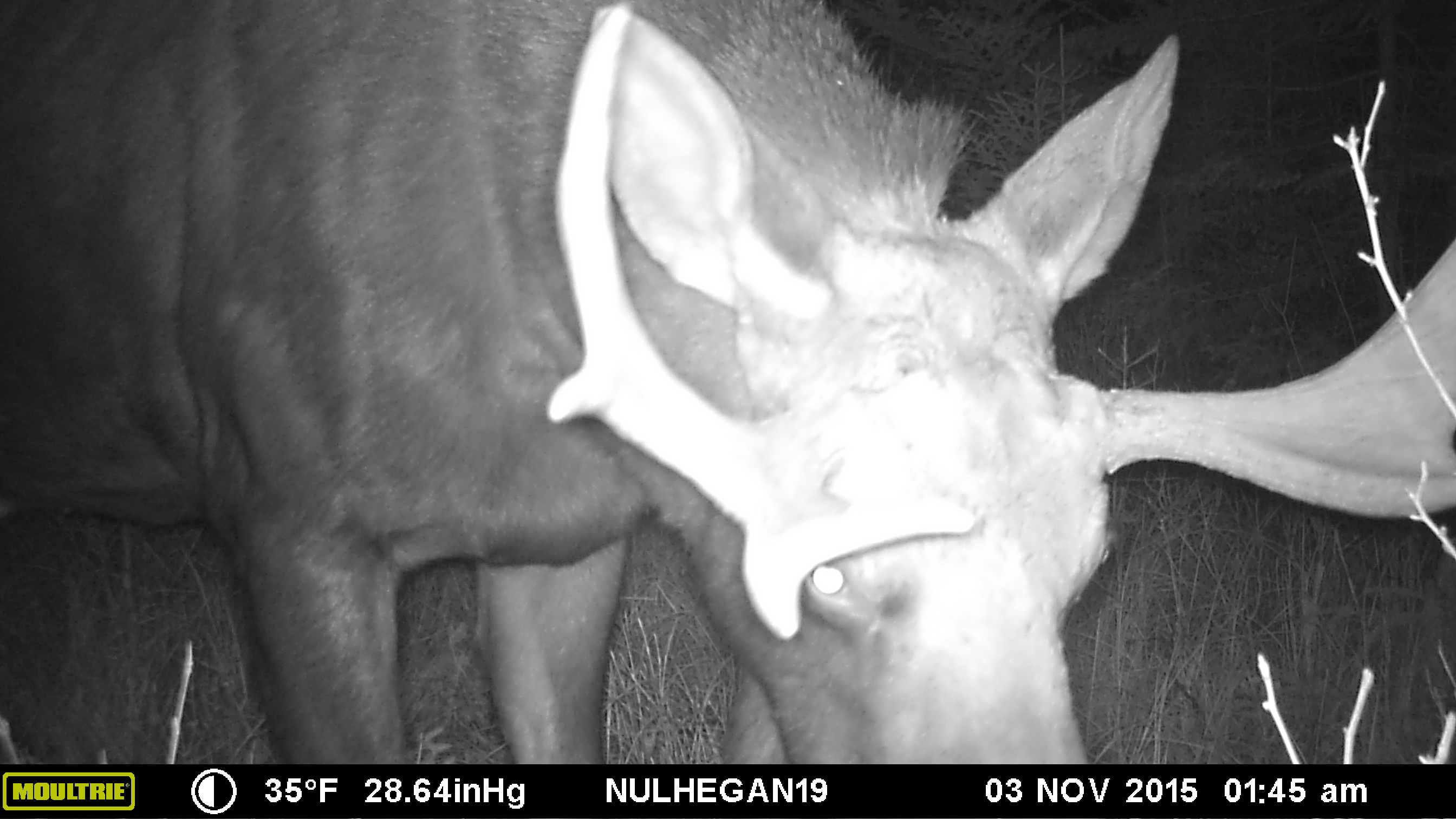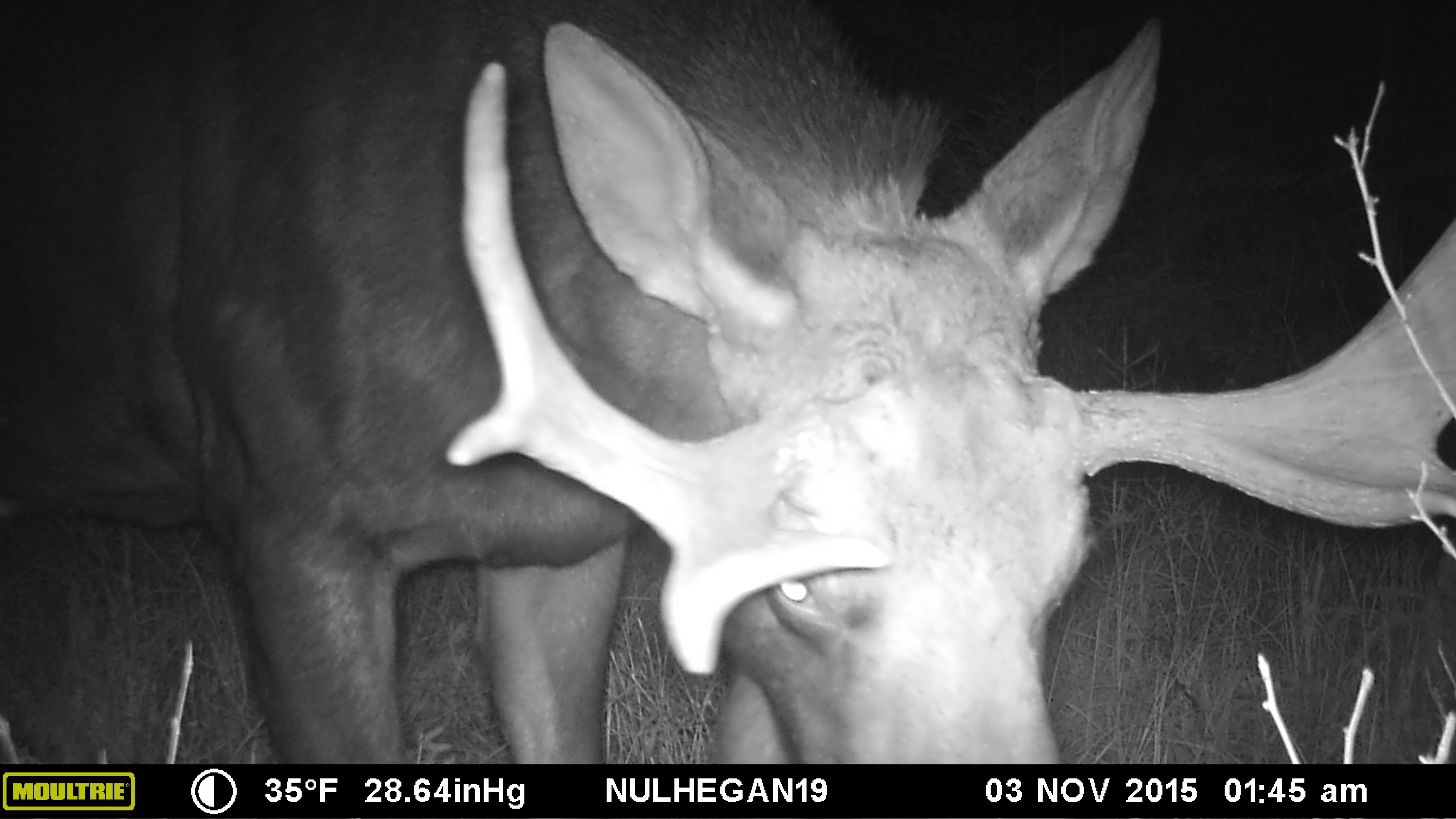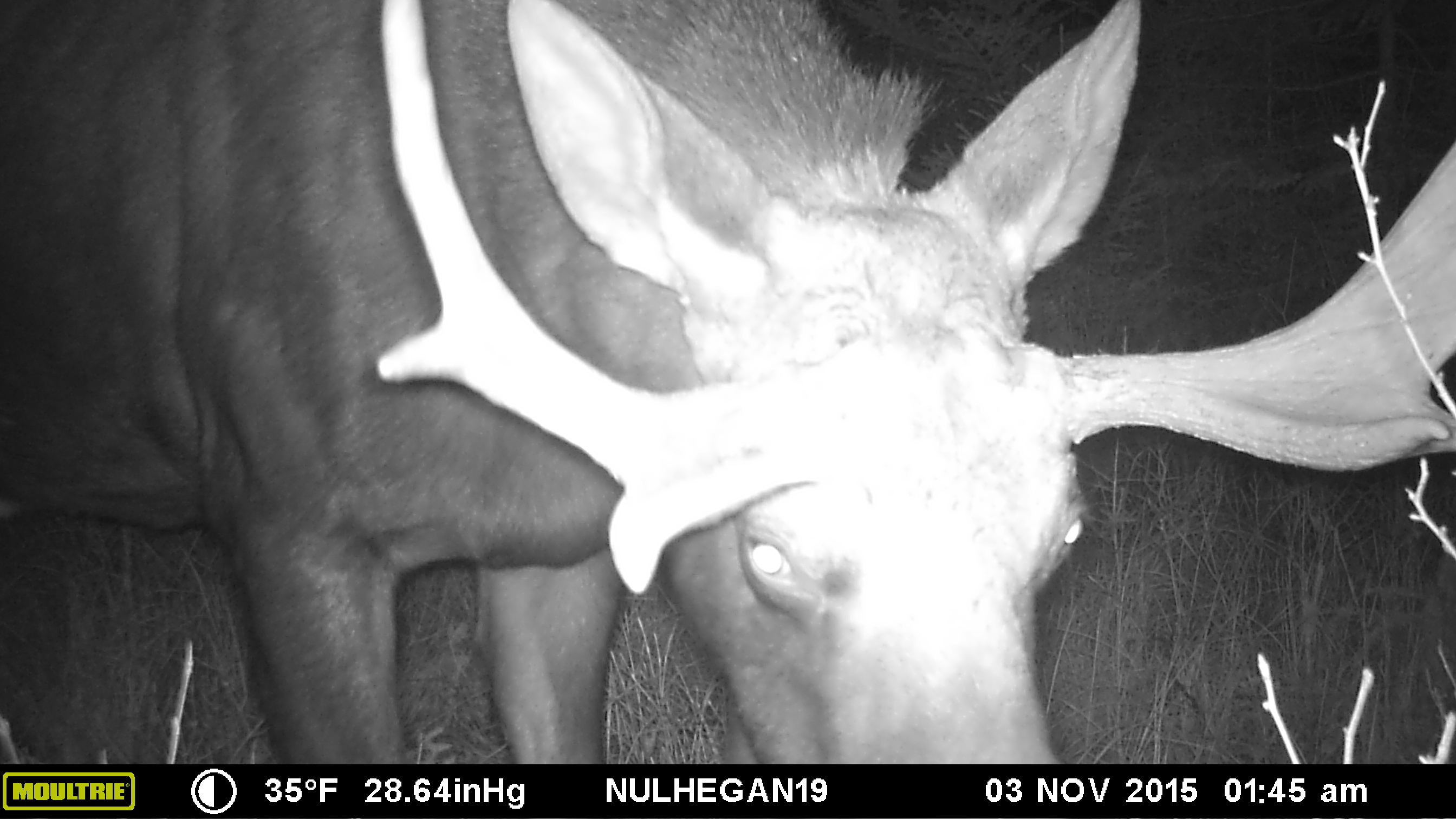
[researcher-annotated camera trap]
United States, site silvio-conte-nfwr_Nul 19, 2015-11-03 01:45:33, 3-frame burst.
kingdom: Animalia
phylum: Chordata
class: Mammalia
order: Artiodactyla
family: Cervidae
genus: Alces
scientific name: Alces alces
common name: moose